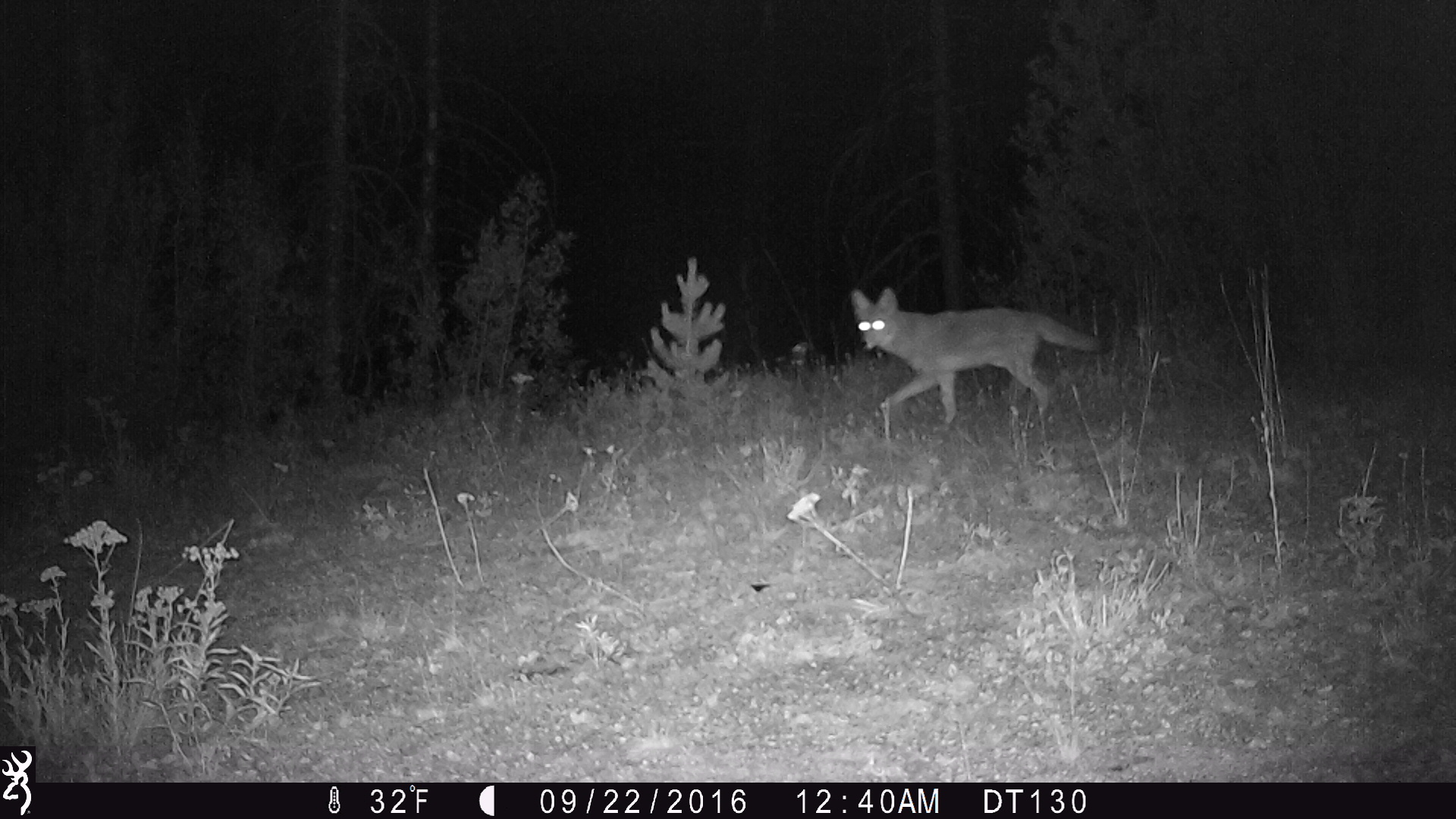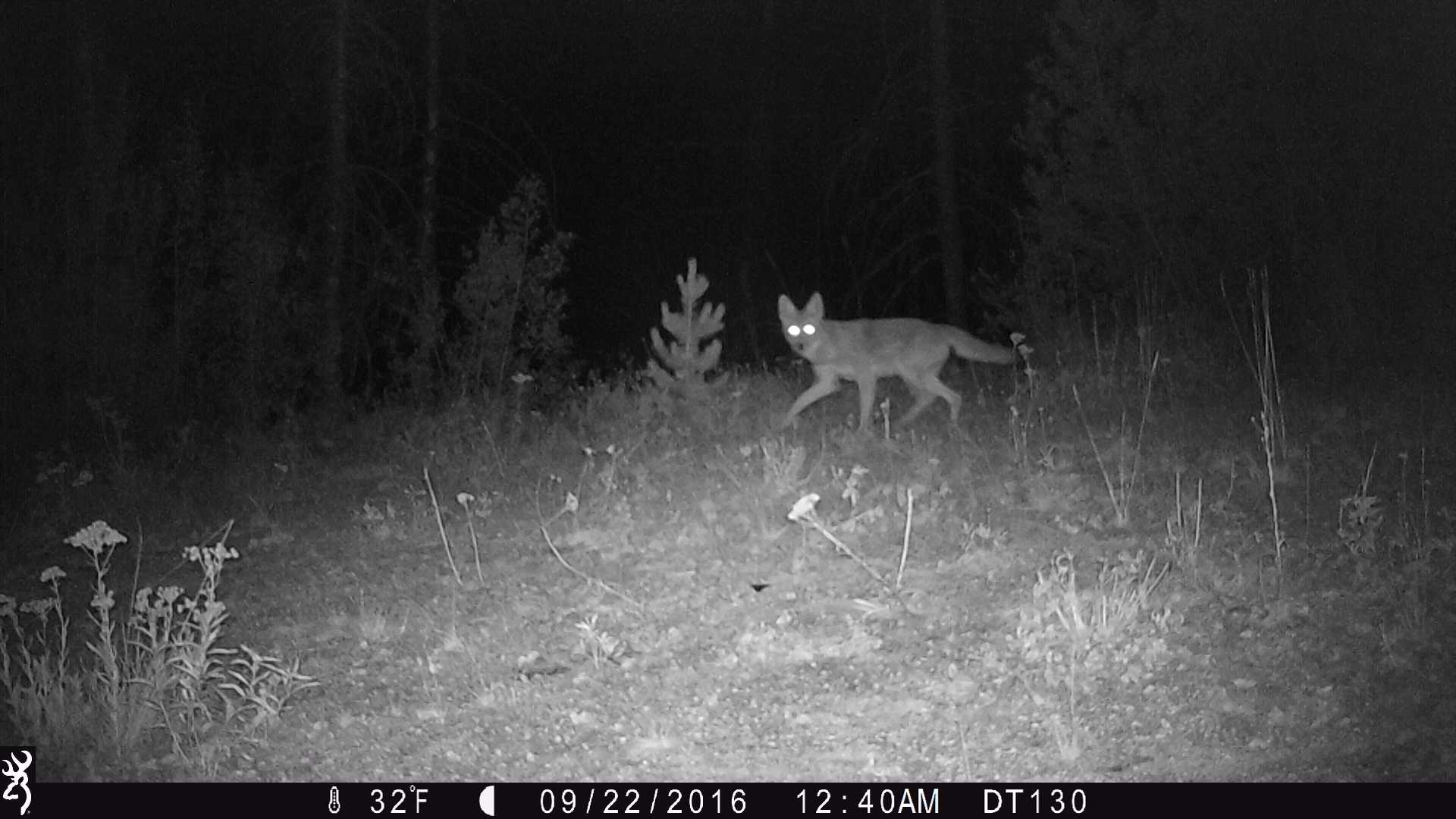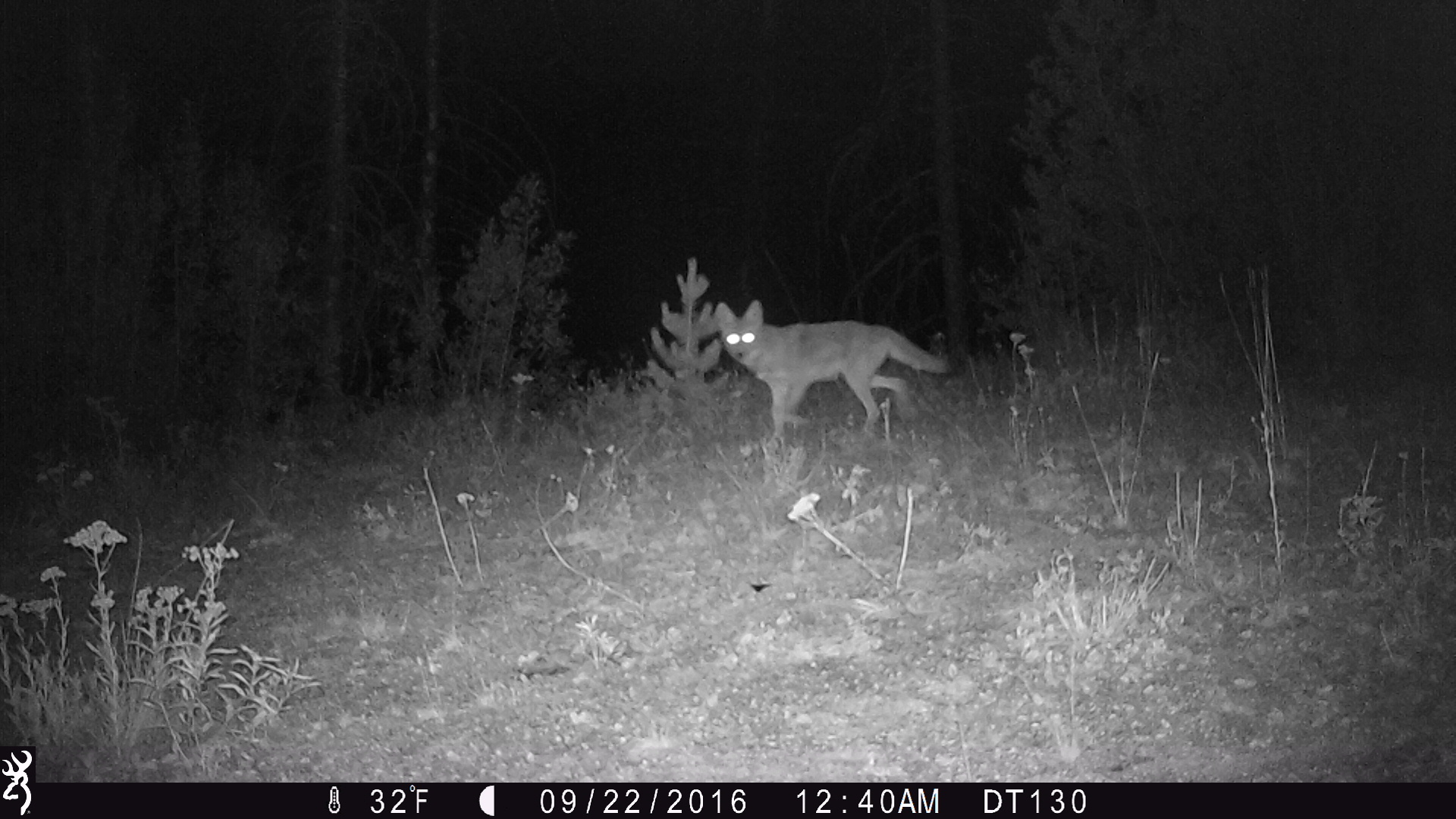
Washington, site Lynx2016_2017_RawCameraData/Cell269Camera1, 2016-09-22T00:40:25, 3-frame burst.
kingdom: Animalia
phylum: Chordata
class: Mammalia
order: Carnivora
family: Canidae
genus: Canis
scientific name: Canis latrans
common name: coyote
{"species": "Canis latrans (coyote)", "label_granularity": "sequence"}